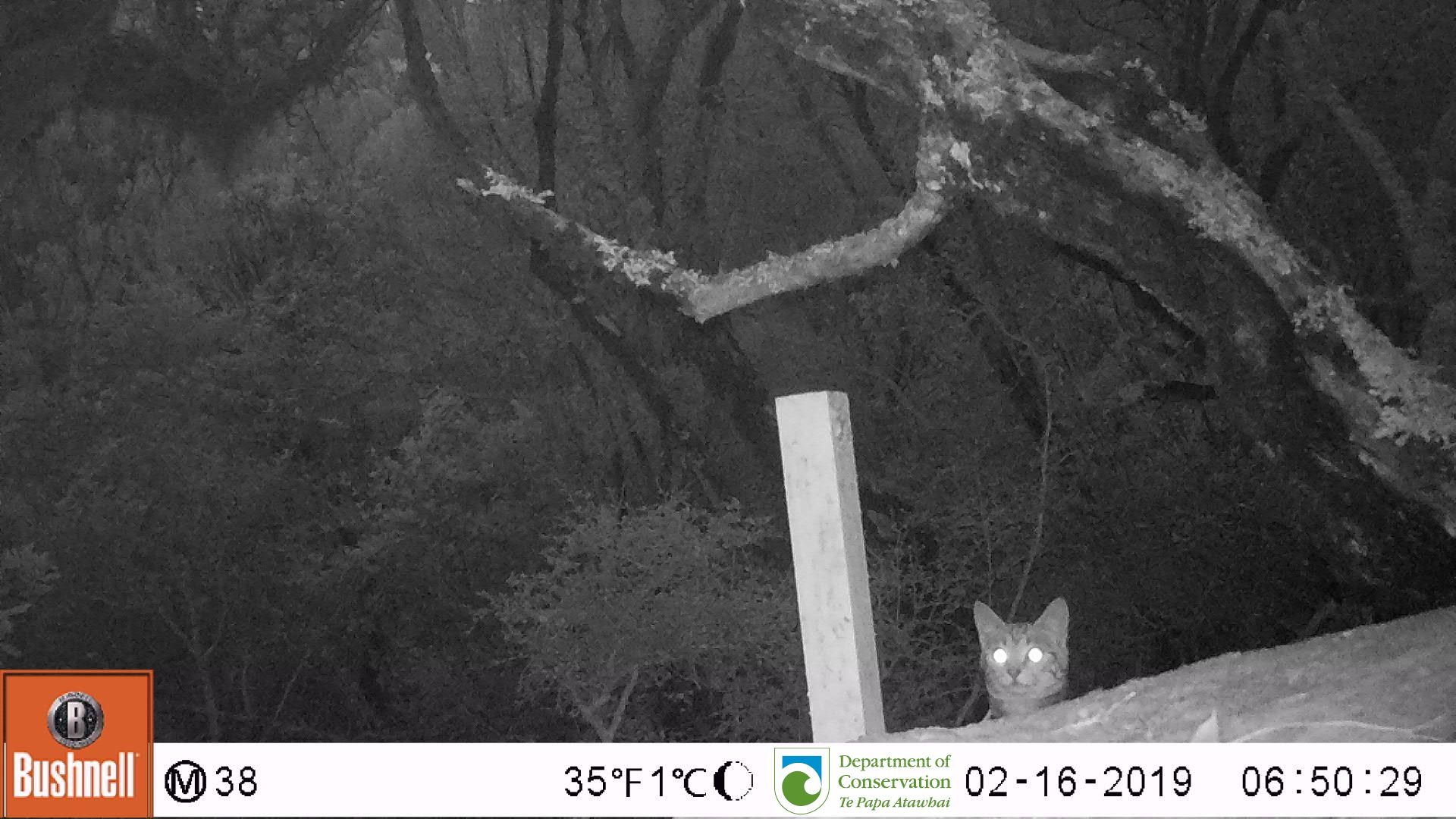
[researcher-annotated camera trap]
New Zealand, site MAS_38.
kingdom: Animalia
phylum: Chordata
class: Mammalia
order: Carnivora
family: Felidae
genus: Felis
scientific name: Felis catus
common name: domestic cat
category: cat